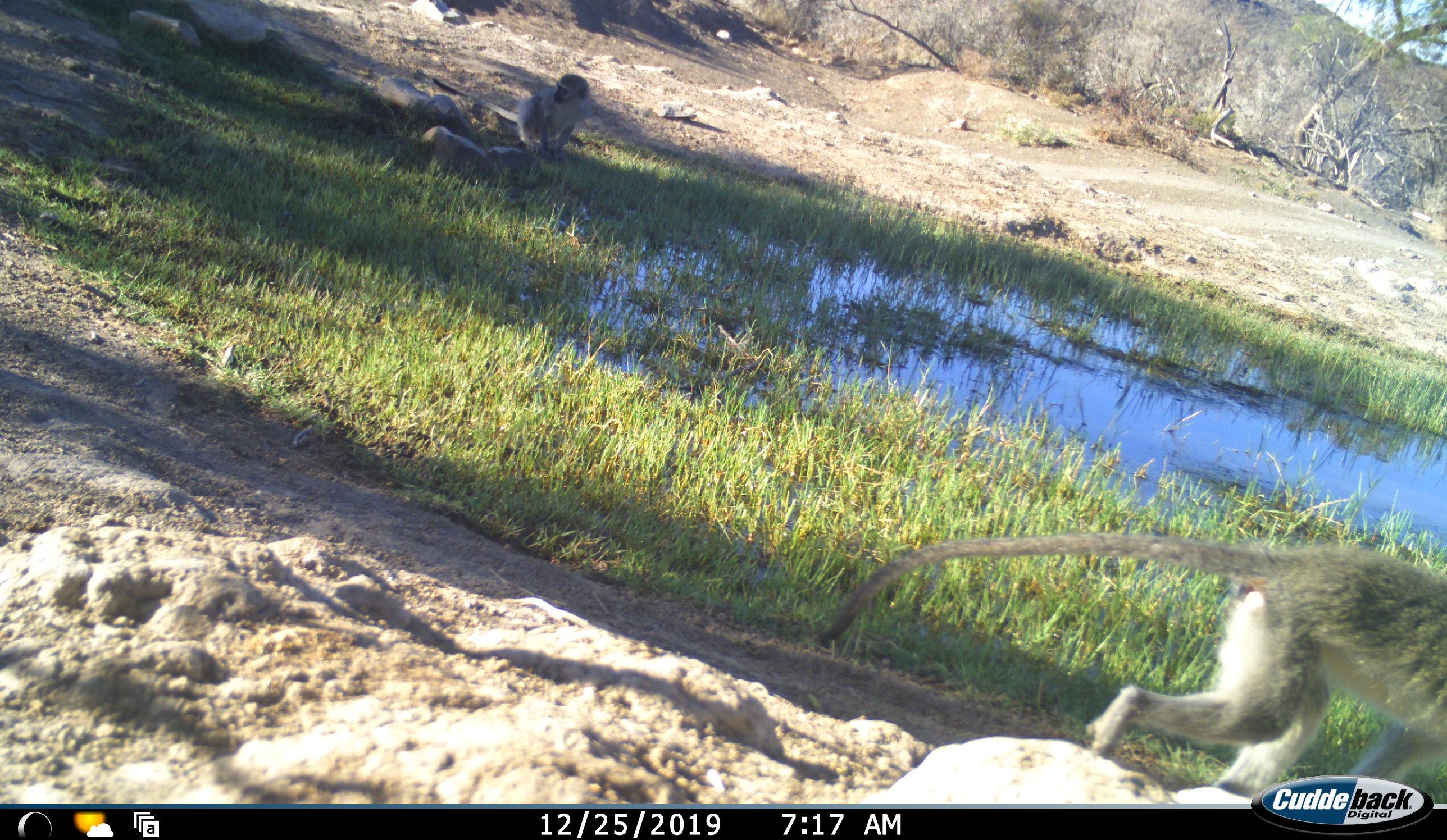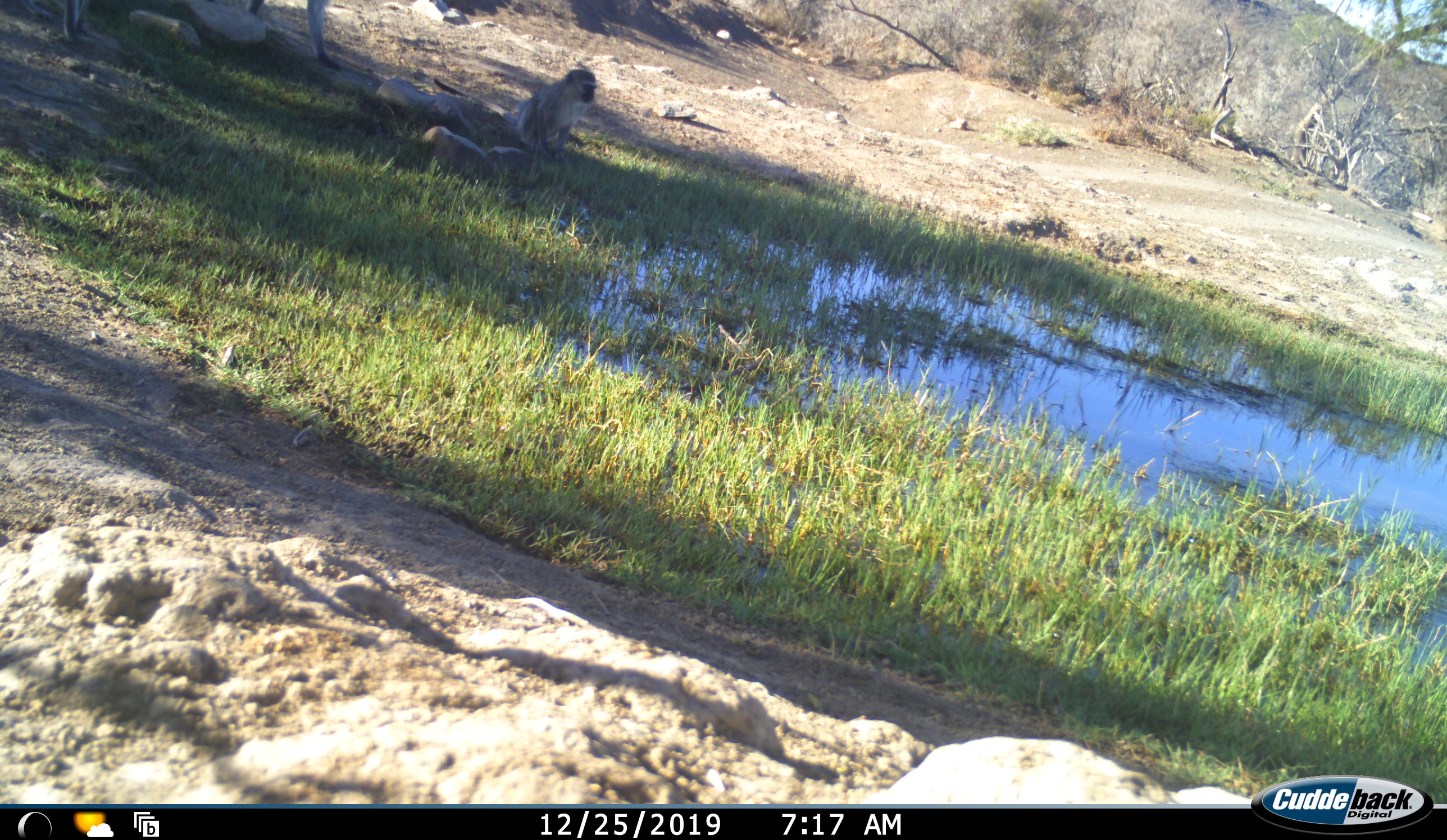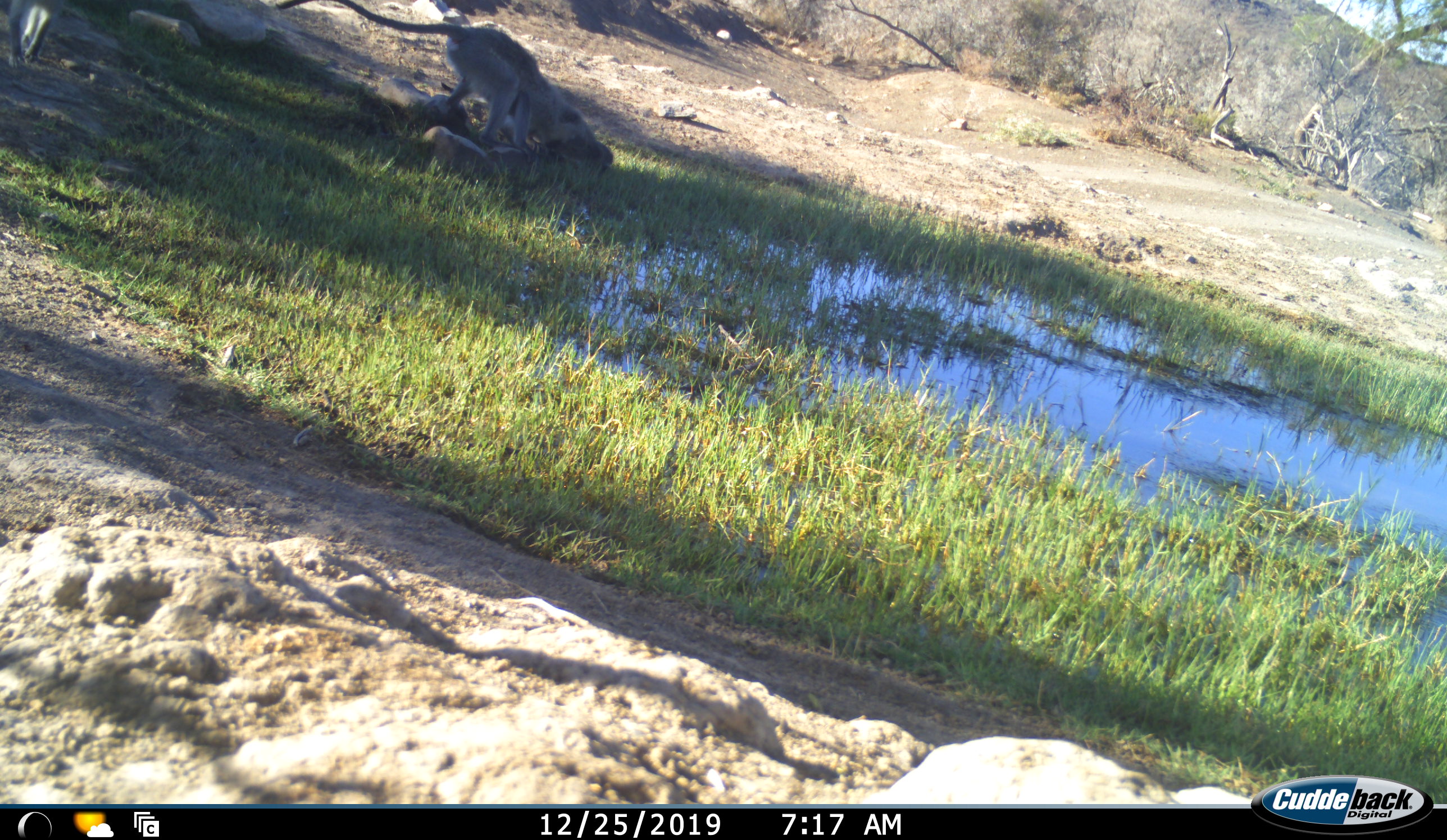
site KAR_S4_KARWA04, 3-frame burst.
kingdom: Animalia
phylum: Chordata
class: Mammalia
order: Primates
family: Cercopithecidae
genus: Chlorocebus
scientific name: Chlorocebus pygerythrus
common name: vervet monkey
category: monkeyvervet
Monkeyvervet (vervet monkey) (Chlorocebus pygerythrus), count 4. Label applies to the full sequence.